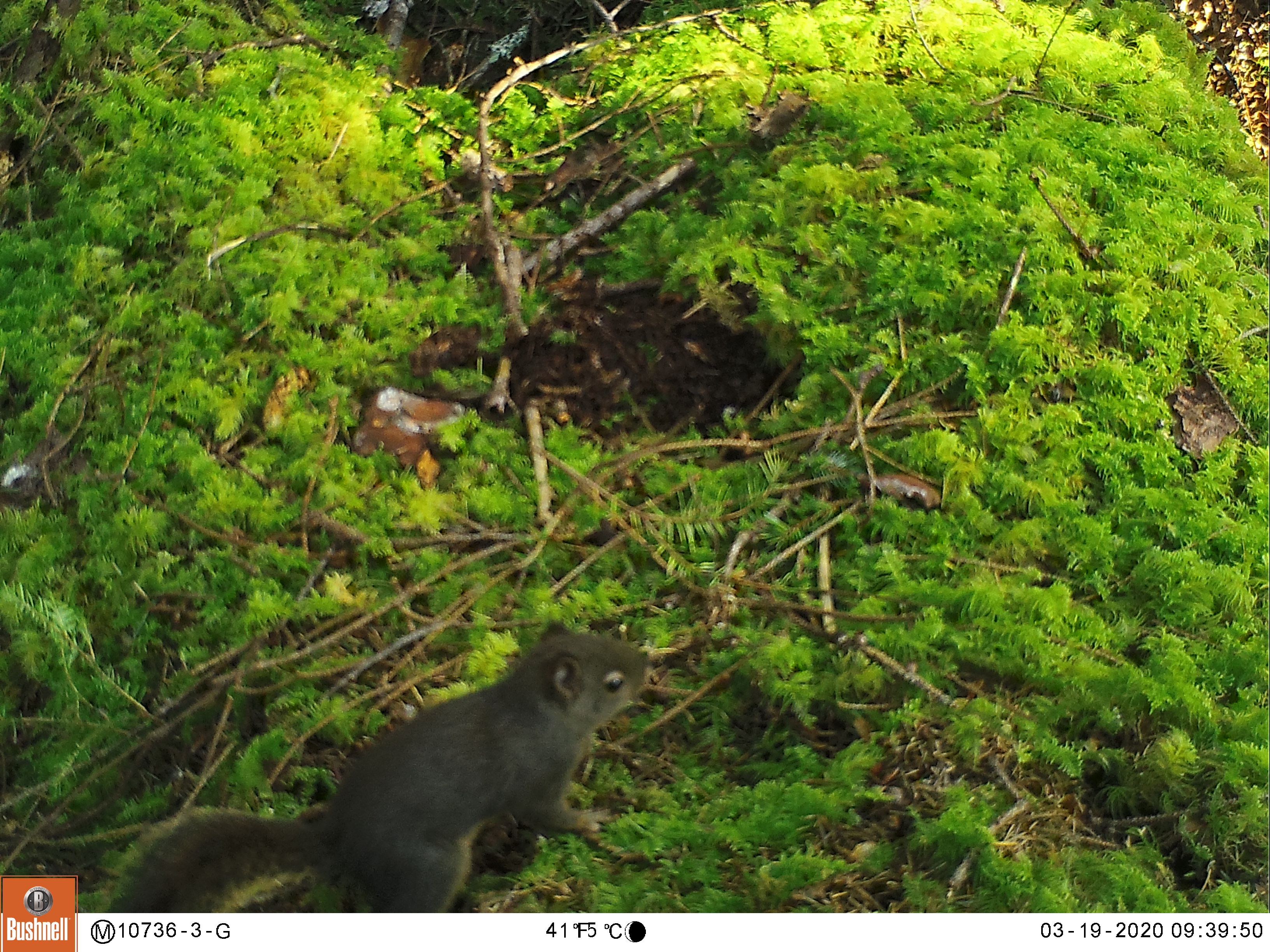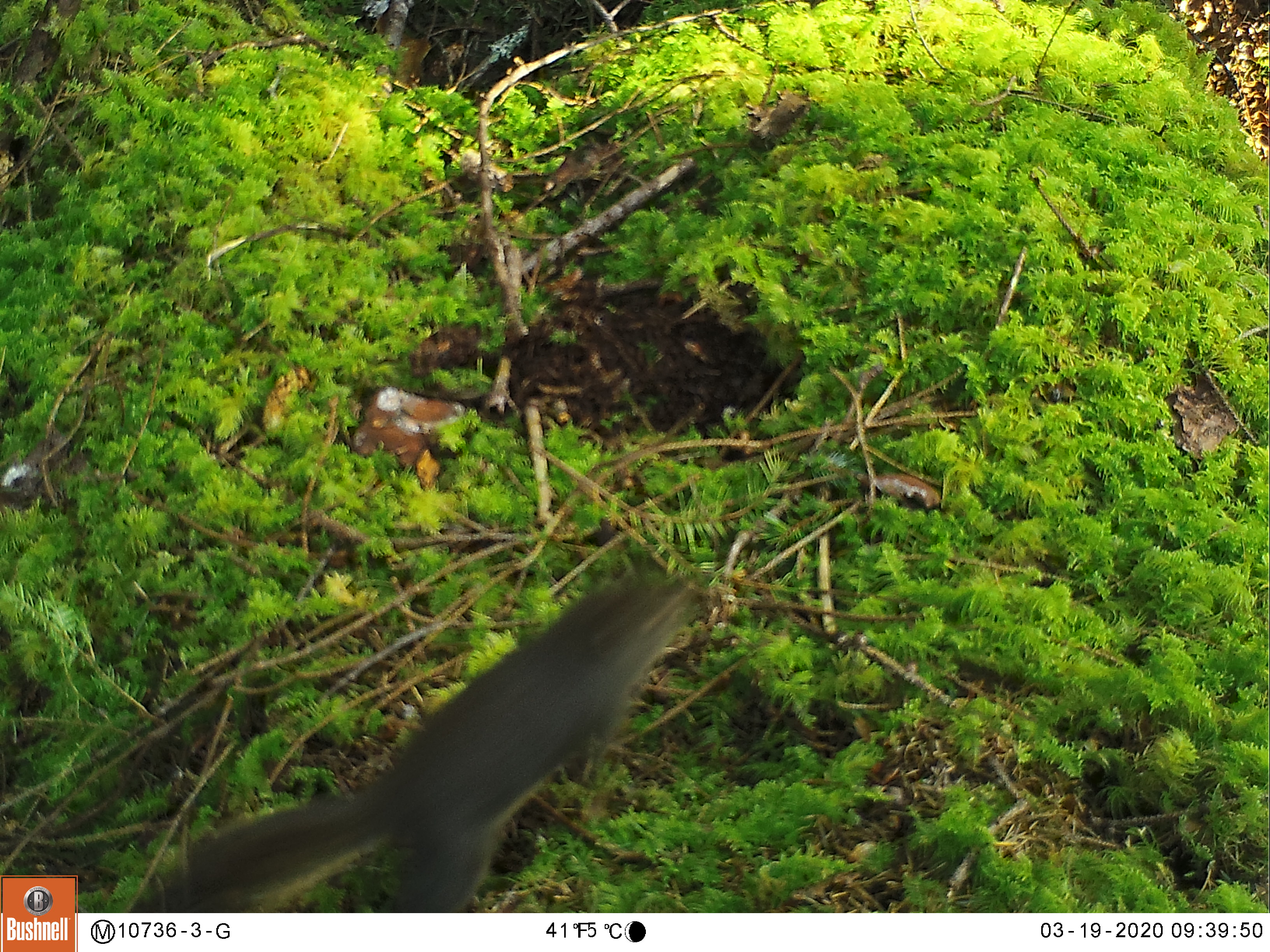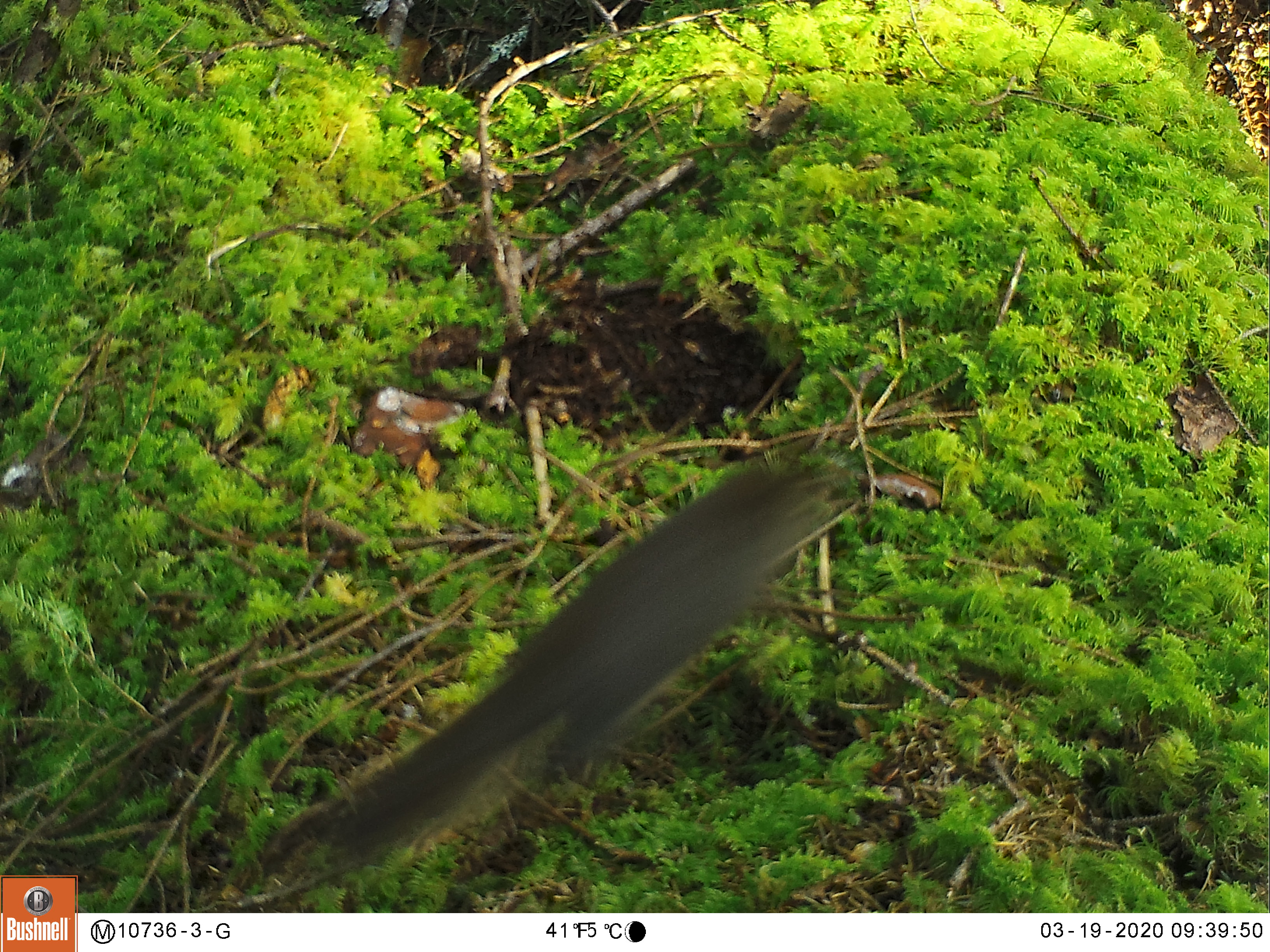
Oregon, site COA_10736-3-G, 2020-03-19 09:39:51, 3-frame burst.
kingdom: Animalia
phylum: Chordata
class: Mammalia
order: Rodentia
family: Sciuridae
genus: Tamiasciurus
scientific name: Tamiasciurus douglasii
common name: douglas squirrel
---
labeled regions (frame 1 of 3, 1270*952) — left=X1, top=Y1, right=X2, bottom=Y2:
douglas squirrel: left=112, top=626, right=653, bottom=906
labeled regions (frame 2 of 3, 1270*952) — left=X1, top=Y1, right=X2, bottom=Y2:
douglas squirrel: left=167, top=574, right=690, bottom=908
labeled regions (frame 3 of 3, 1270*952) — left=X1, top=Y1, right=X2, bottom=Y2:
douglas squirrel: left=315, top=458, right=837, bottom=875